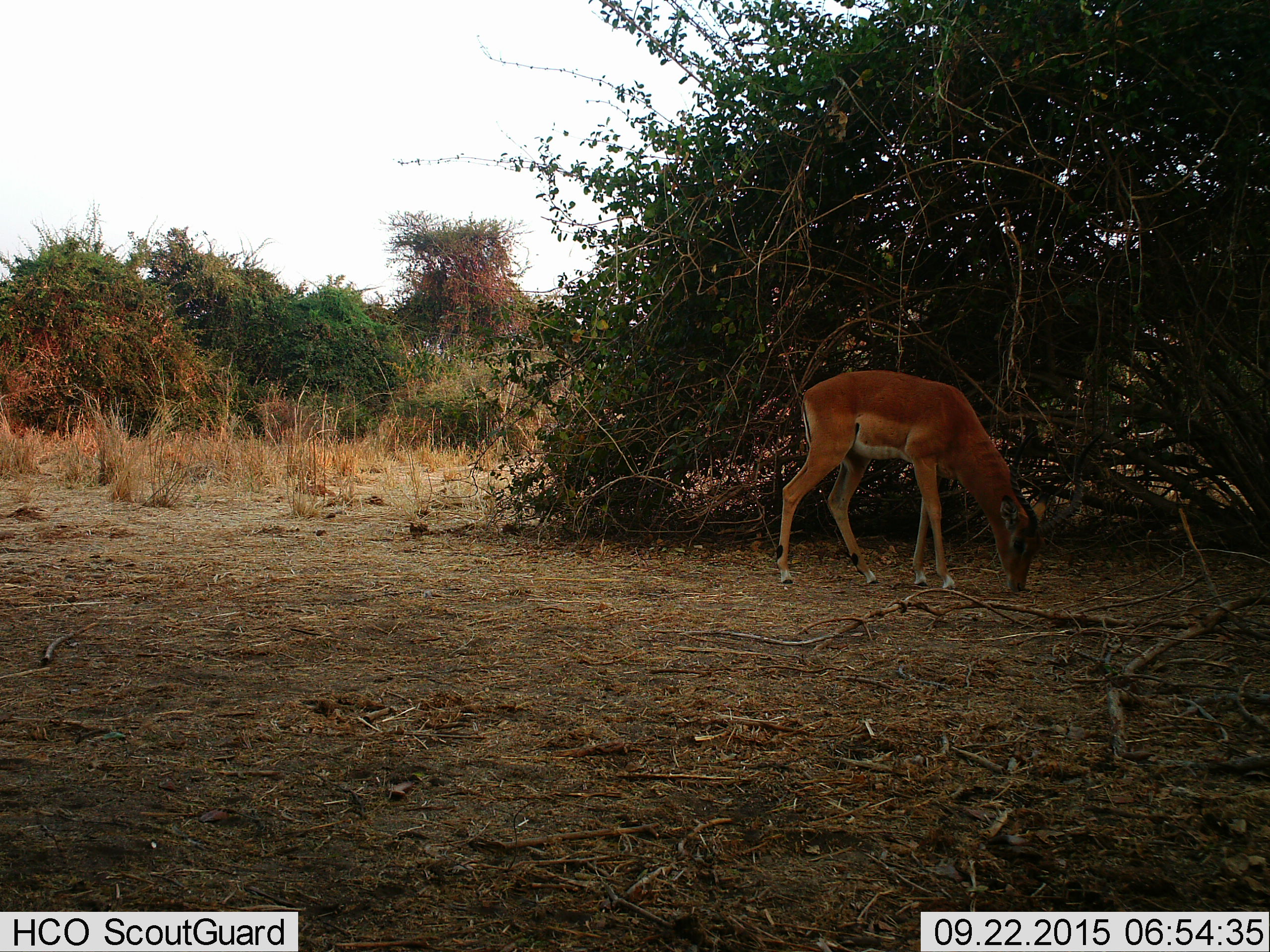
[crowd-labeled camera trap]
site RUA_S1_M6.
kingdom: Animalia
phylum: Chordata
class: Mammalia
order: Artiodactyla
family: Bovidae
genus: Aepyceros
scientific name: Aepyceros melampus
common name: impala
Impala (Aepyceros melampus), count 1. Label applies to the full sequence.